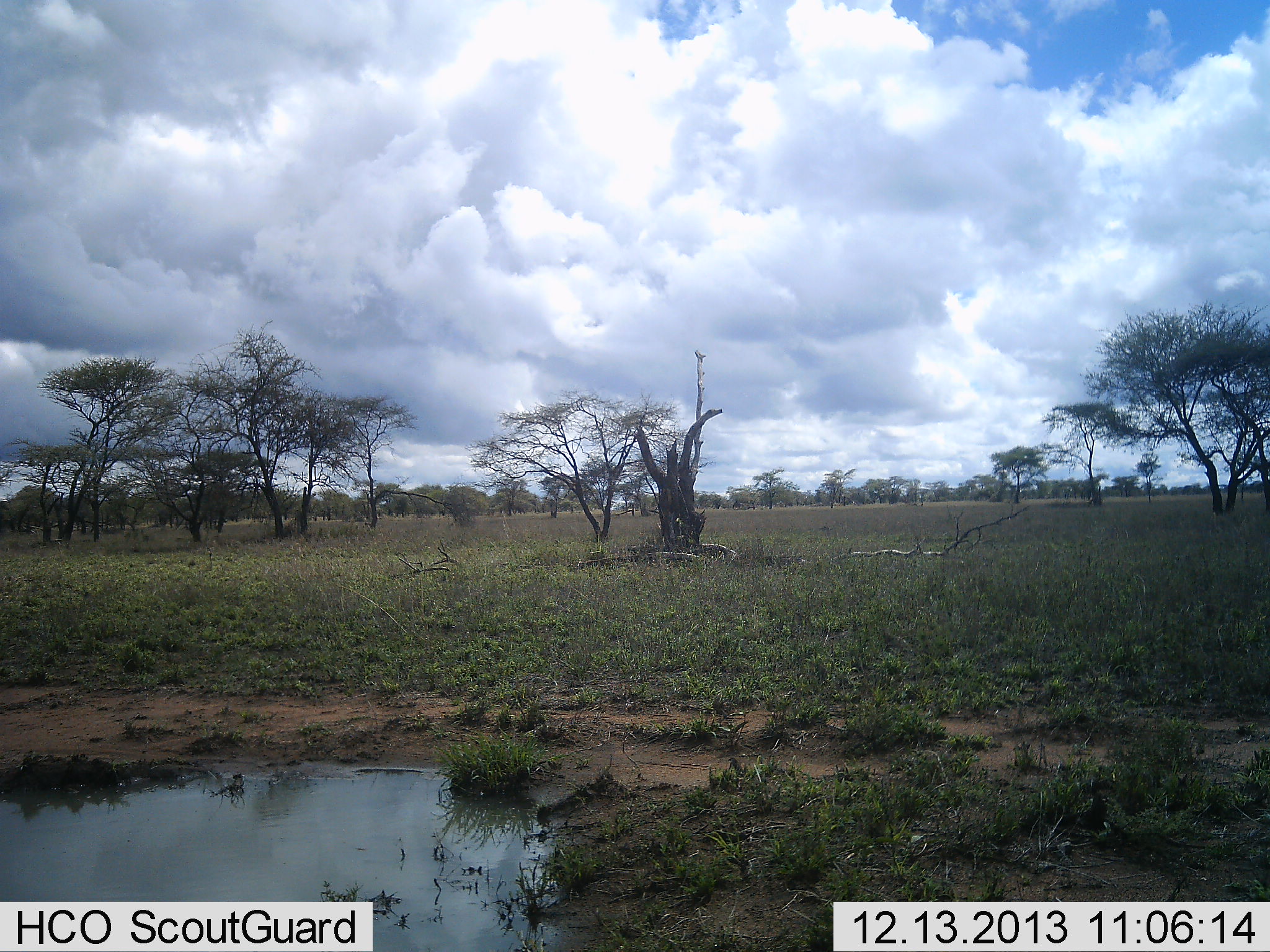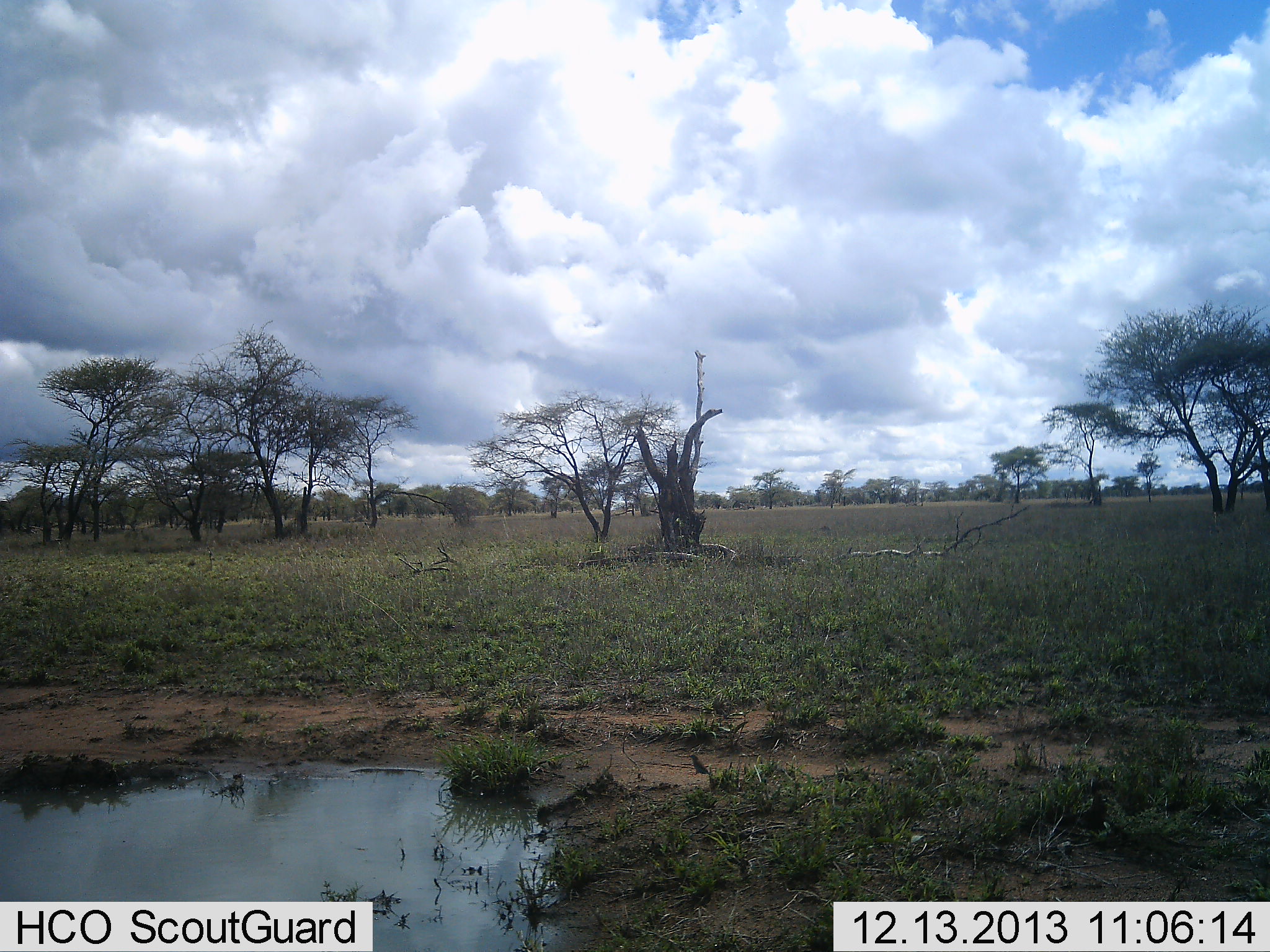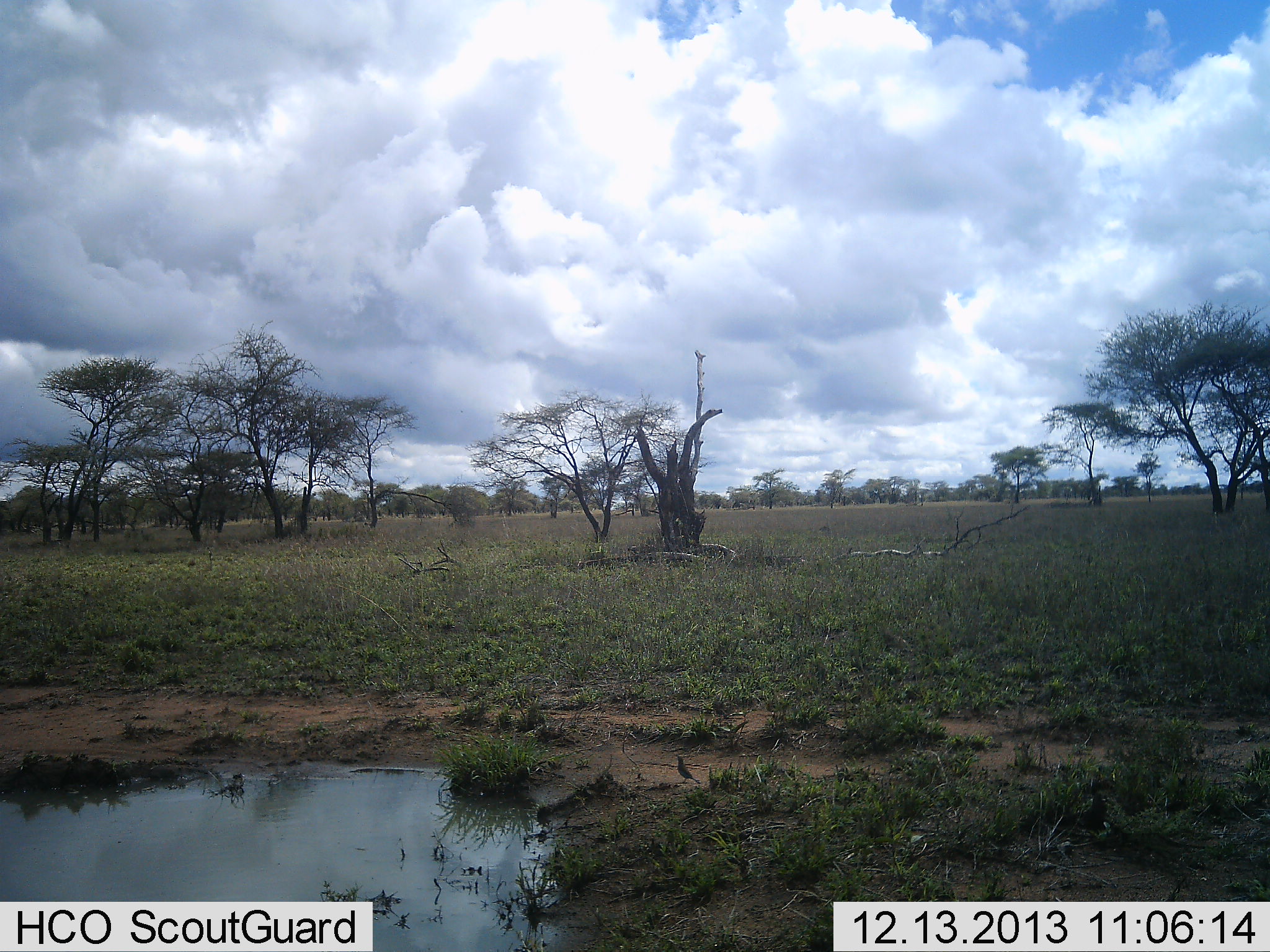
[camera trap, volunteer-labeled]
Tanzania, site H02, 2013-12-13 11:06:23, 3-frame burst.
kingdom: Animalia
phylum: Chordata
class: Aves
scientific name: Aves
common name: bird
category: otherbird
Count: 1.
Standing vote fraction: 10%.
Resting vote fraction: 0%.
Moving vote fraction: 90%.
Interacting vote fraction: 0%.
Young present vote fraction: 0%.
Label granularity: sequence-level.